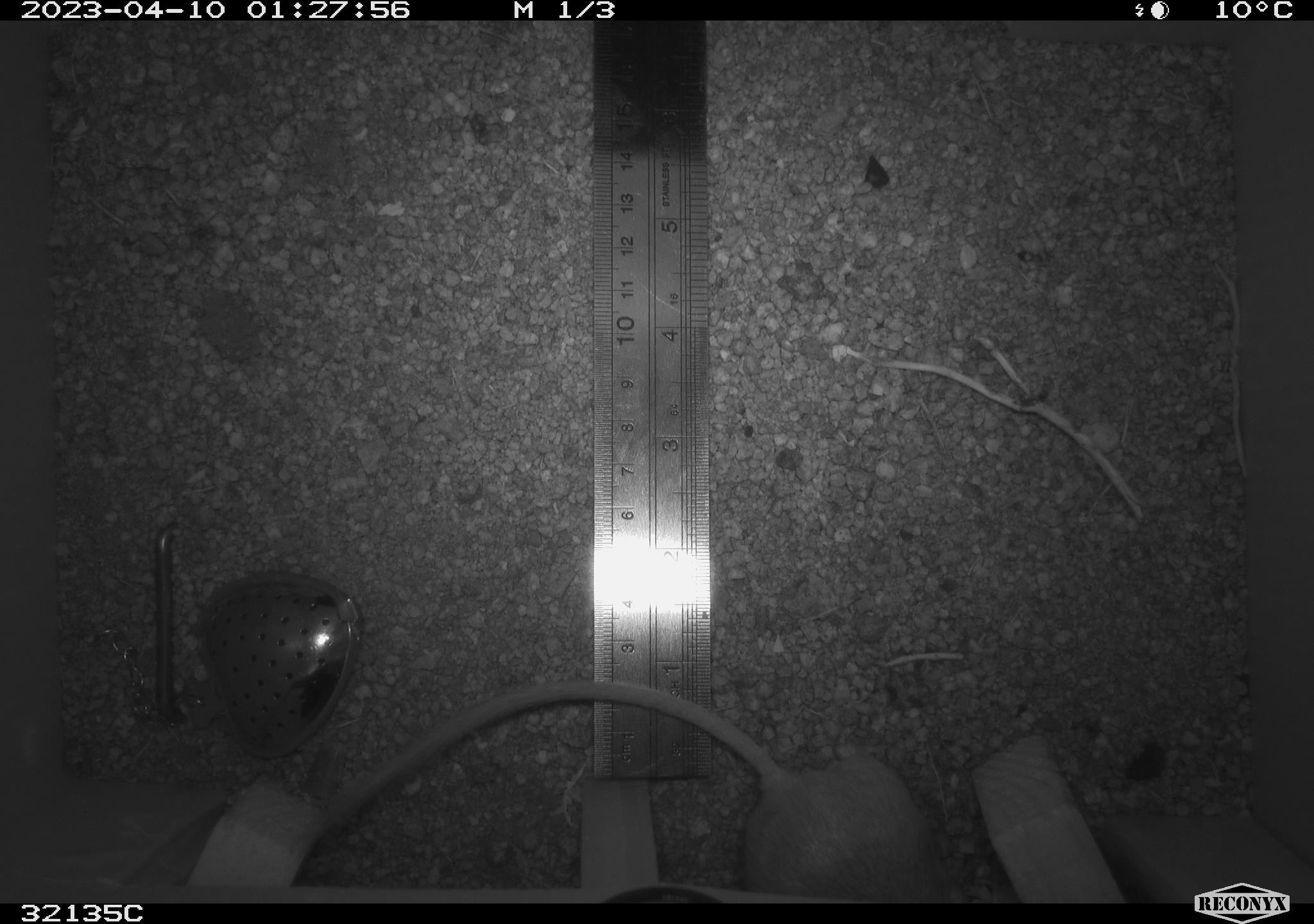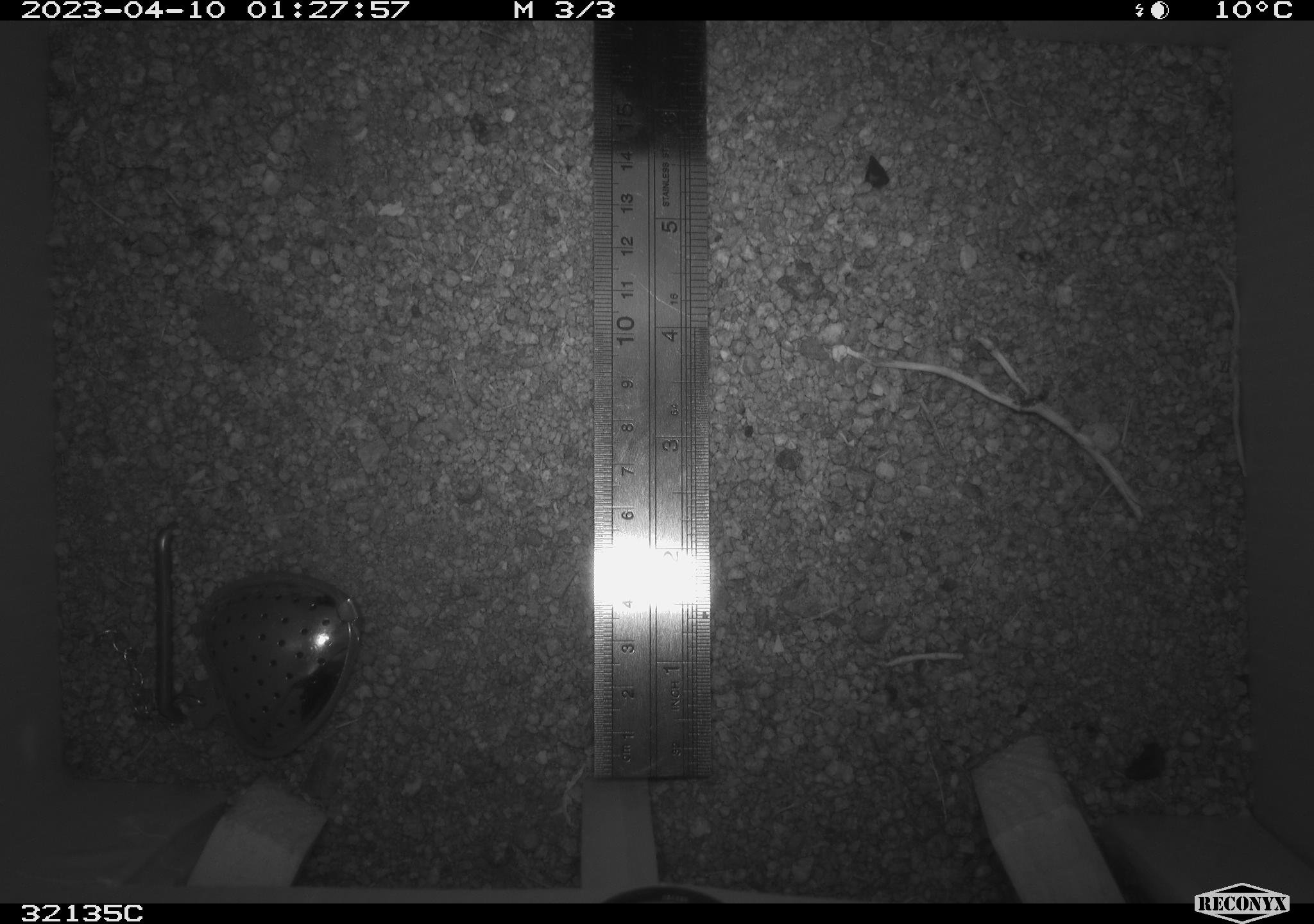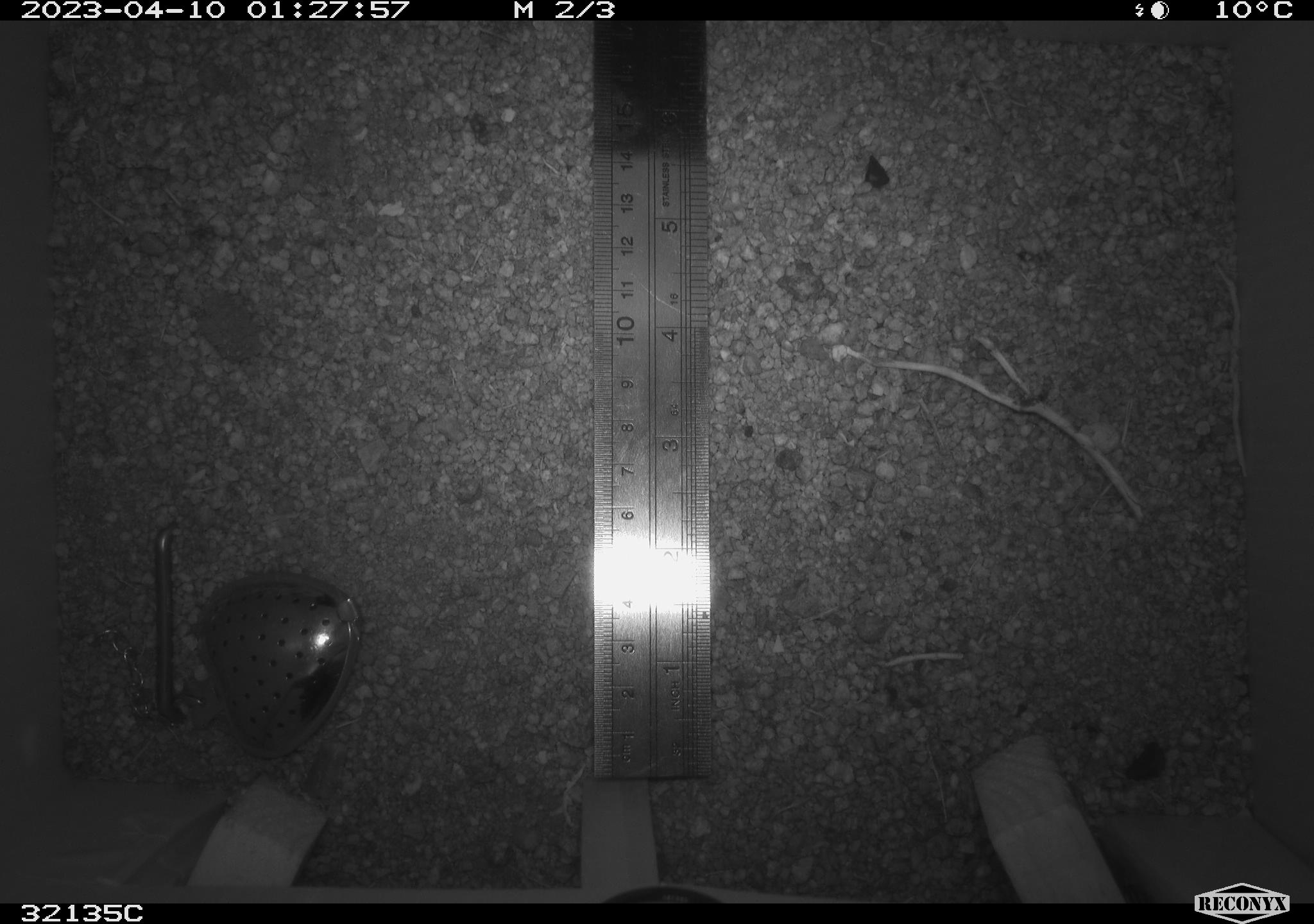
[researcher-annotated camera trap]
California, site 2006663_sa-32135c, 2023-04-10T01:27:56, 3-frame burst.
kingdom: Animalia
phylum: Chordata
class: Mammalia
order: Rodentia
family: Heteromyidae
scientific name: Heteromyidae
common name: kangaroo rats and pocket mice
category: heteromyidae family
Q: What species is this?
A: Heteromyidae family (kangaroo rats and pocket mice) (Heteromyidae).